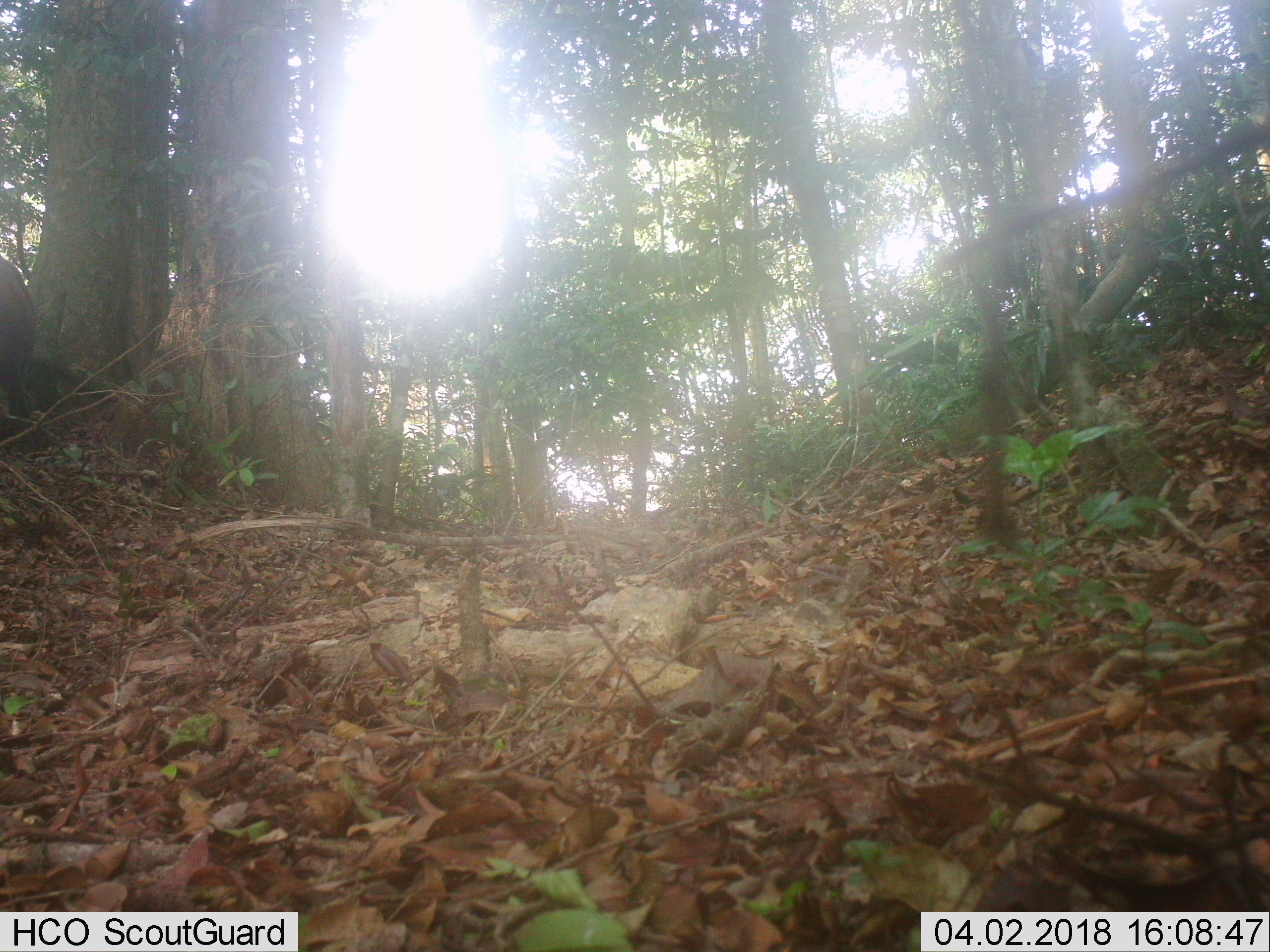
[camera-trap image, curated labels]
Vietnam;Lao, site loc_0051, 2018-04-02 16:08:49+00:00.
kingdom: Animalia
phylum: Chordata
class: Mammalia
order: Artiodactyla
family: Suidae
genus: Sus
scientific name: Sus scrofa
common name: eurasian wild pig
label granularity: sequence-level